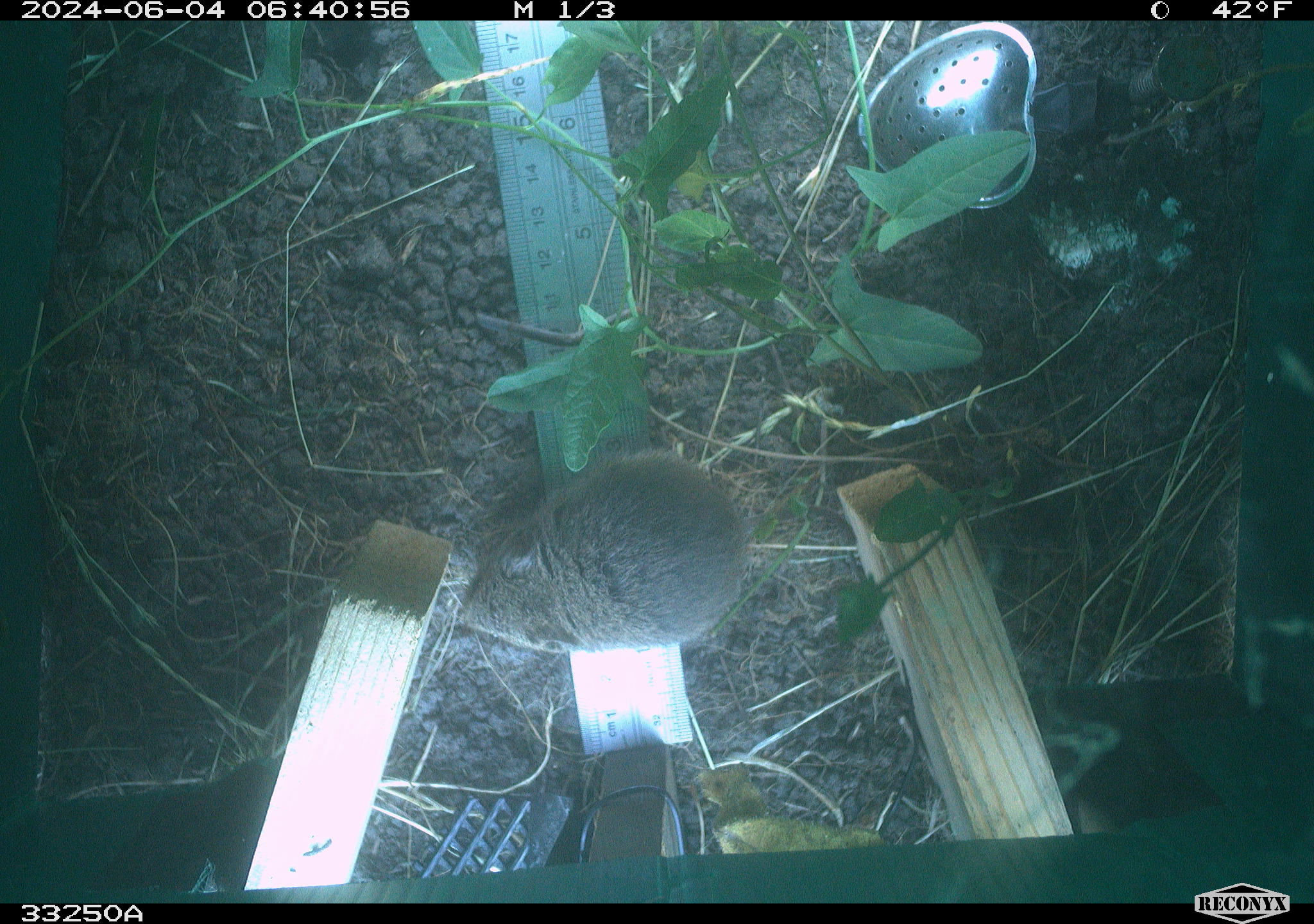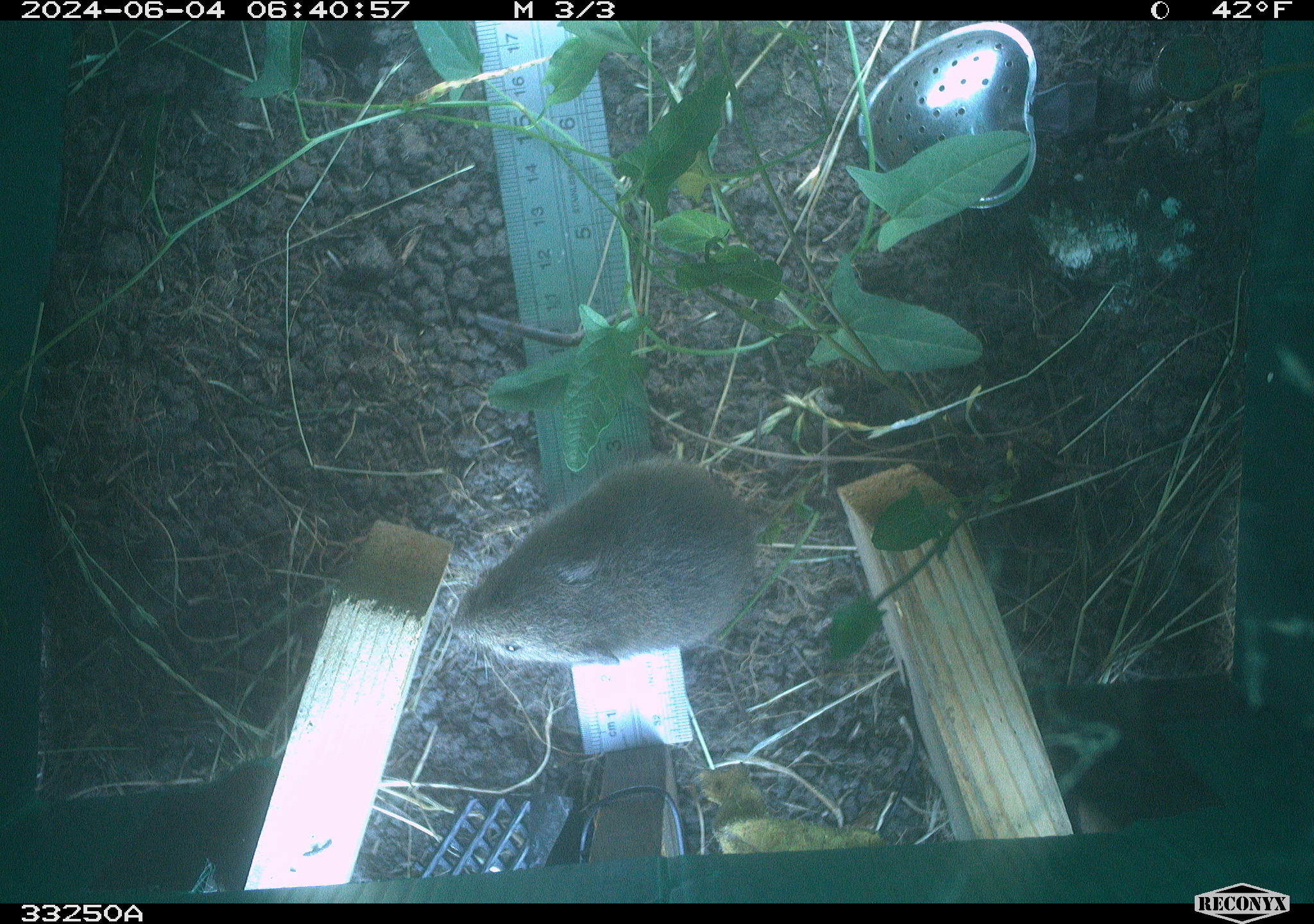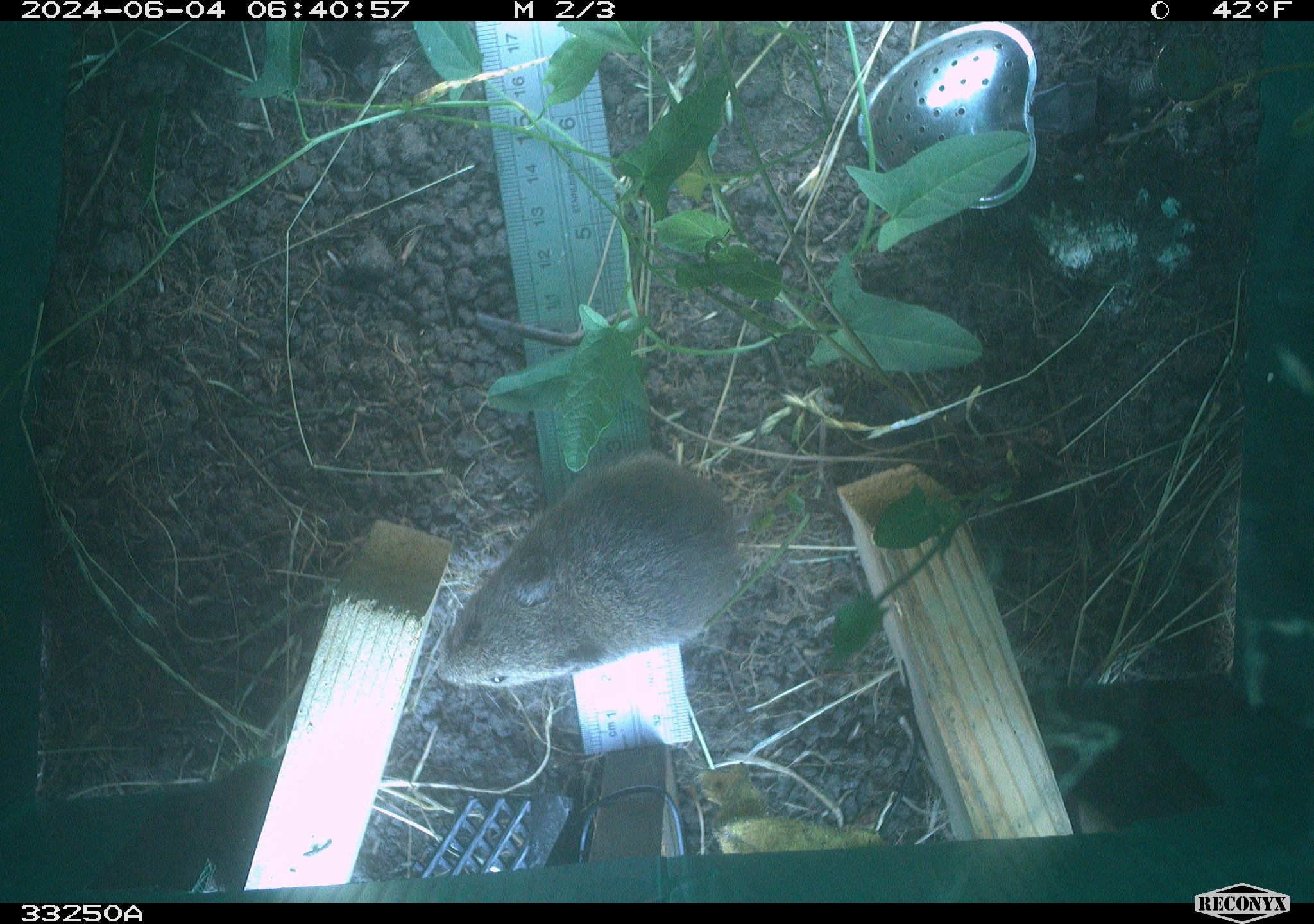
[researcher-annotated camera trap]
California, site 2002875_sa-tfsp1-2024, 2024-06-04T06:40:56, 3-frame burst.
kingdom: Animalia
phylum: Chordata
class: Mammalia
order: Rodentia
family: Cricetidae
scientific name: Arvicolinae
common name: voles, lemmings, and muskrats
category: arvicolinae subfamily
Arvicolinae subfamily (voles, lemmings, and muskrats) (Arvicolinae).